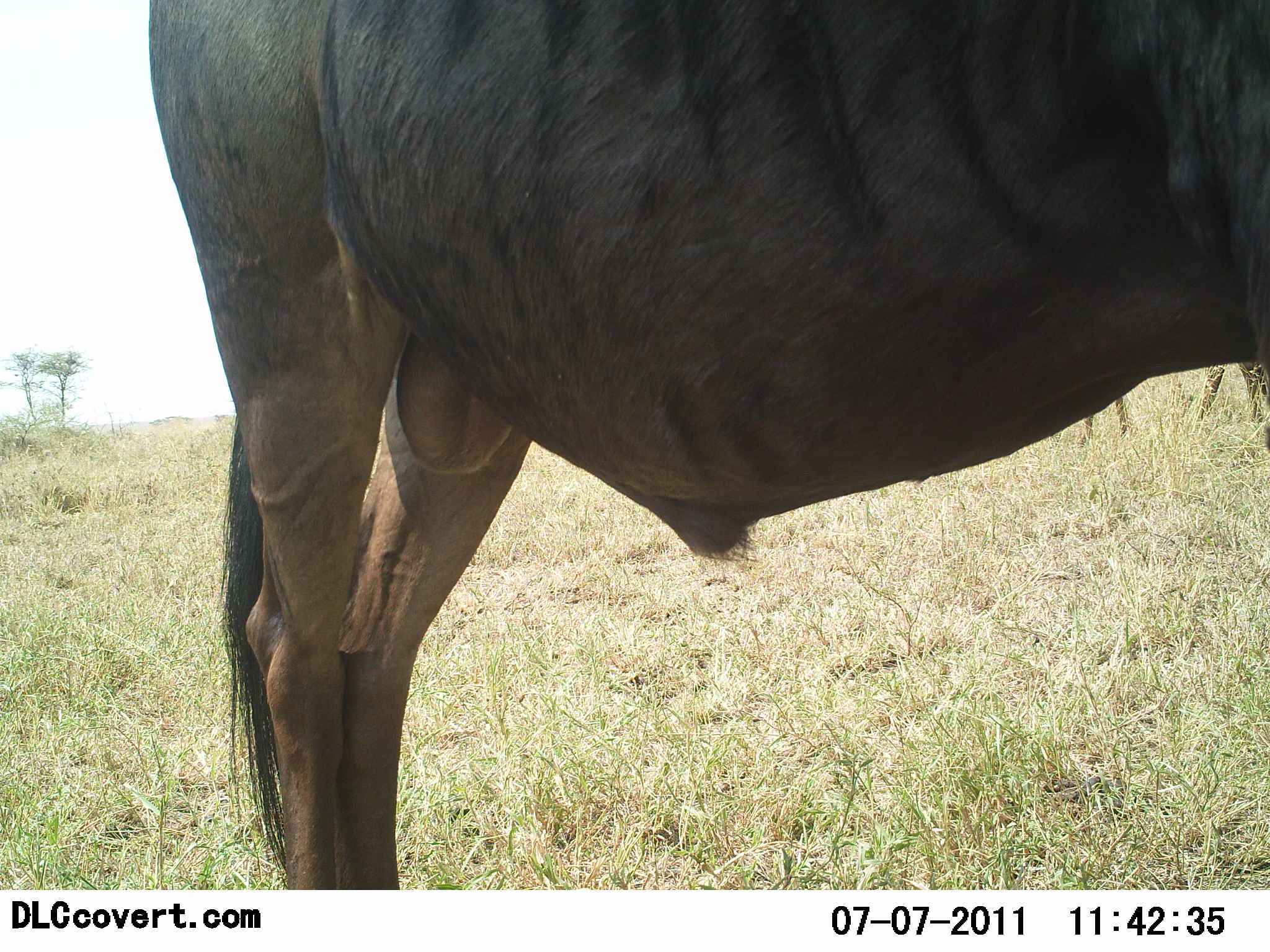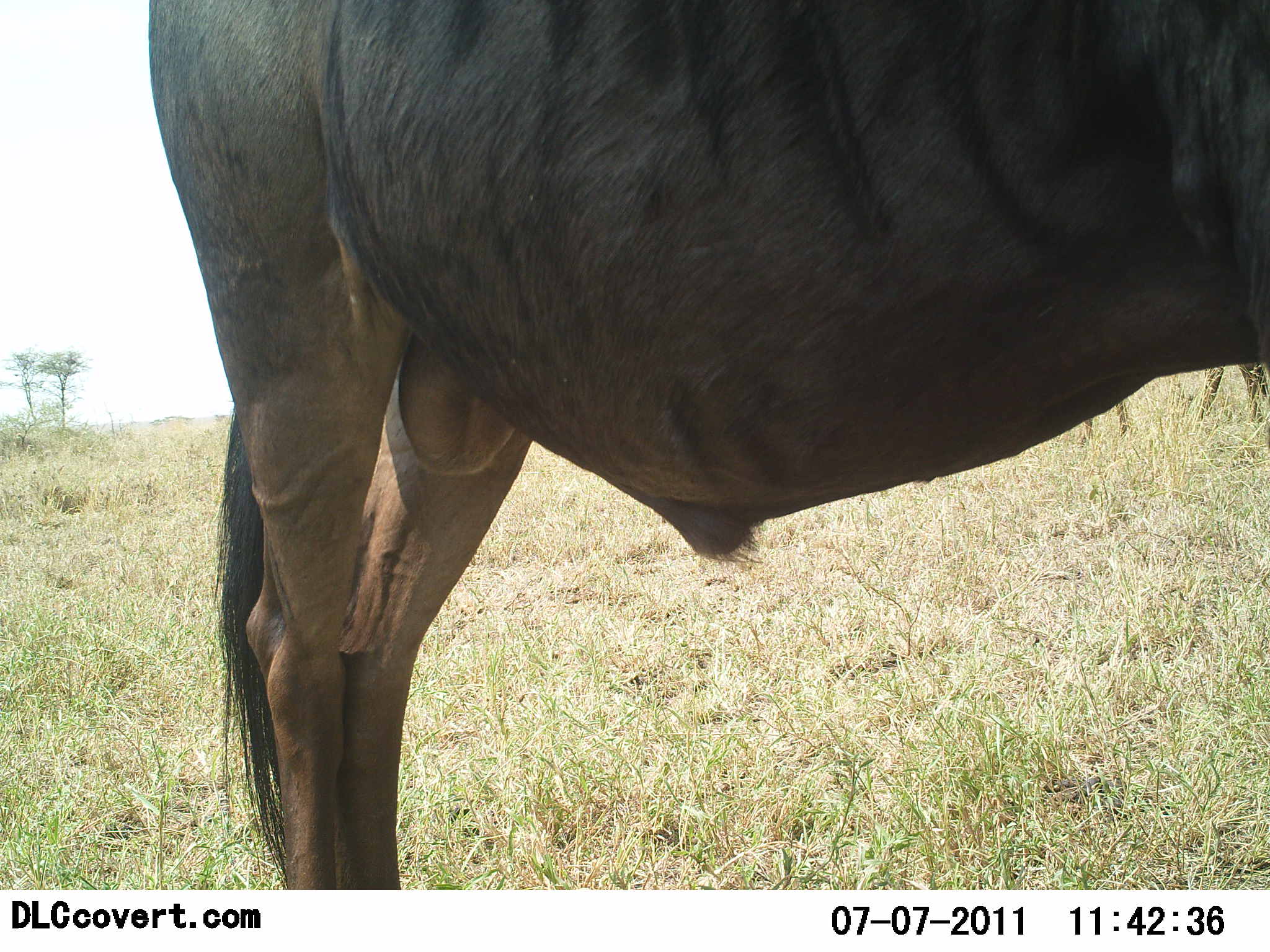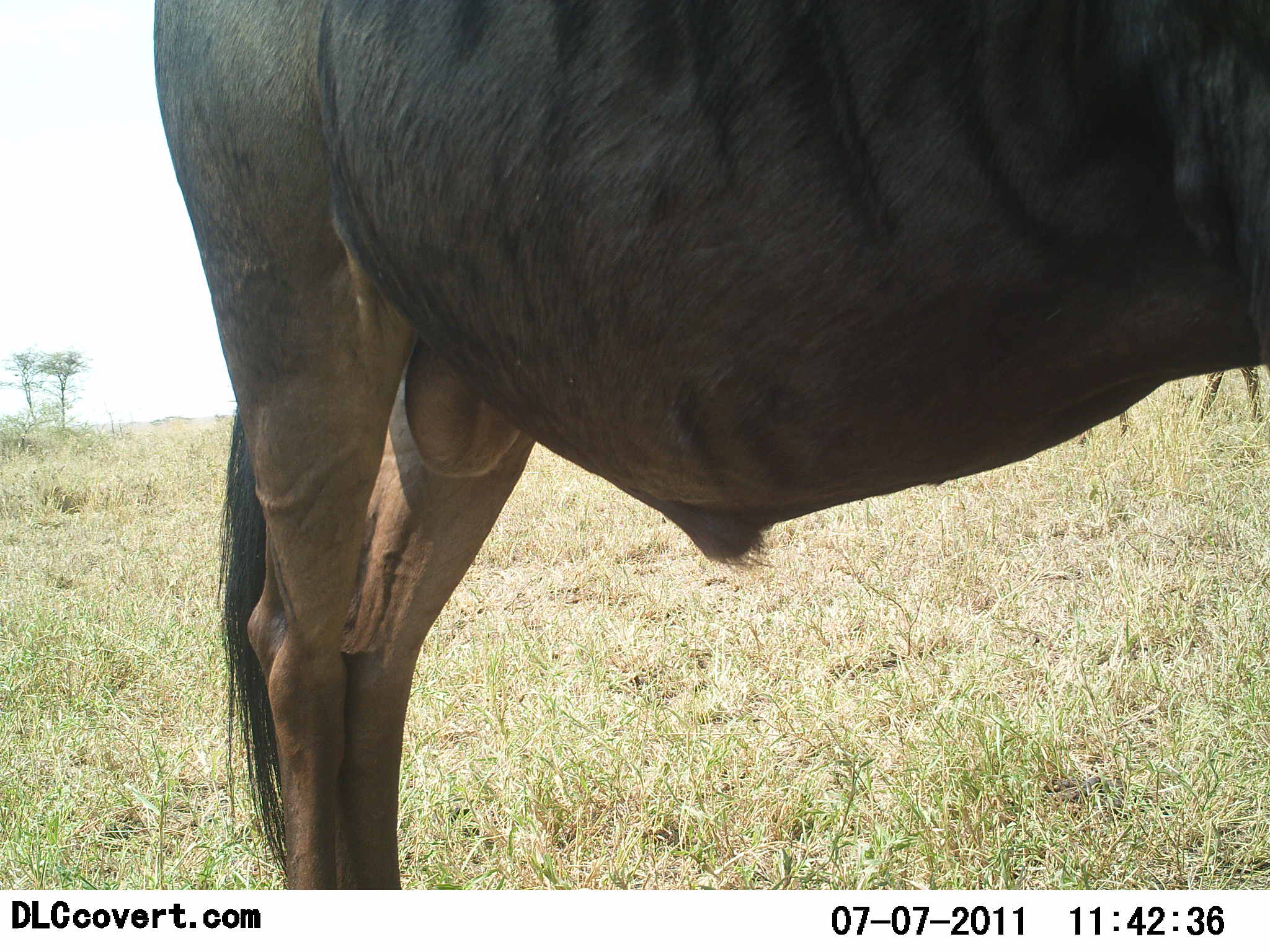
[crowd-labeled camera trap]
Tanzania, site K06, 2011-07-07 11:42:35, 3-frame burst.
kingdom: Animalia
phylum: Chordata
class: Mammalia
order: Artiodactyla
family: Bovidae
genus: Connochaetes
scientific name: Connochaetes taurinus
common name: blue wildebeest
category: wildebeest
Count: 1.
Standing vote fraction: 91%.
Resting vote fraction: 9%.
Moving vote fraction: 0%.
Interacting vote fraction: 0%.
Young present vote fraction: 0%.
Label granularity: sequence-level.